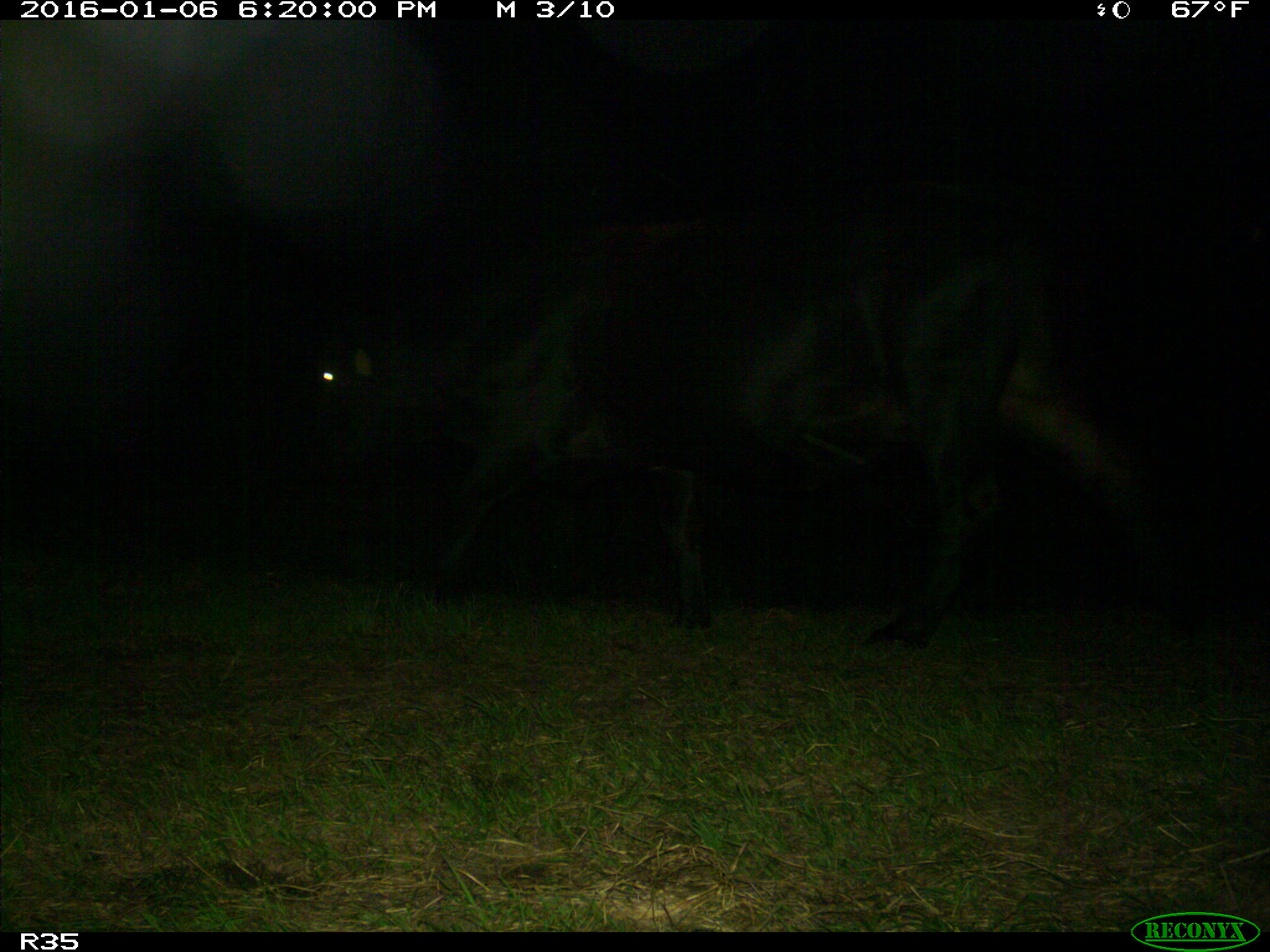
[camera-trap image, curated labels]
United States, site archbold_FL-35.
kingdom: Animalia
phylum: Chordata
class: Mammalia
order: Artiodactyla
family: Bovidae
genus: Bos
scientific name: Bos taurus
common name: domestic cow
Bos taurus (domestic cow).